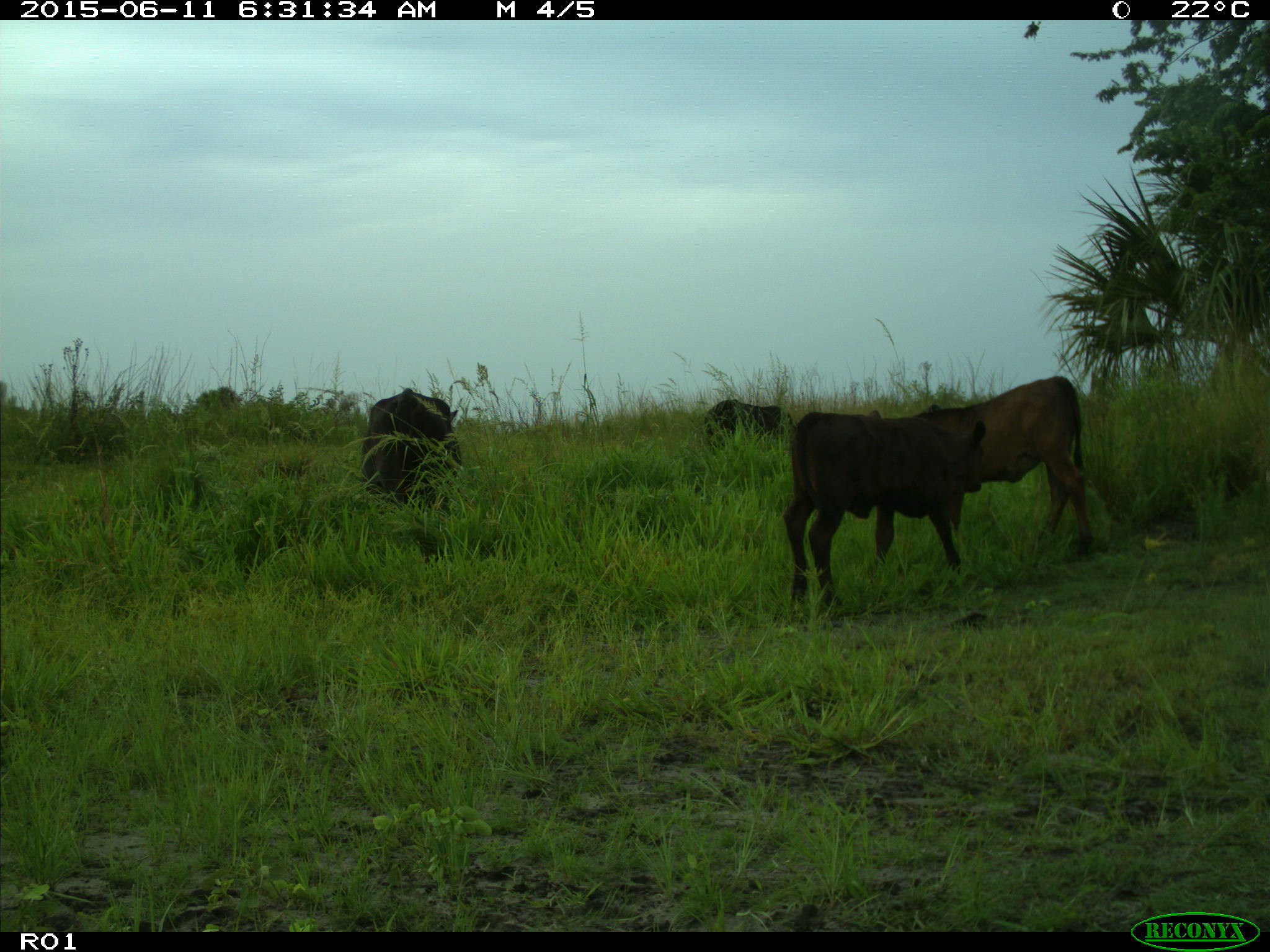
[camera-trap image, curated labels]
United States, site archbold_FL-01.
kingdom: Animalia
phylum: Chordata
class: Mammalia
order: Artiodactyla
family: Bovidae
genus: Bos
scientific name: Bos taurus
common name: domestic cow